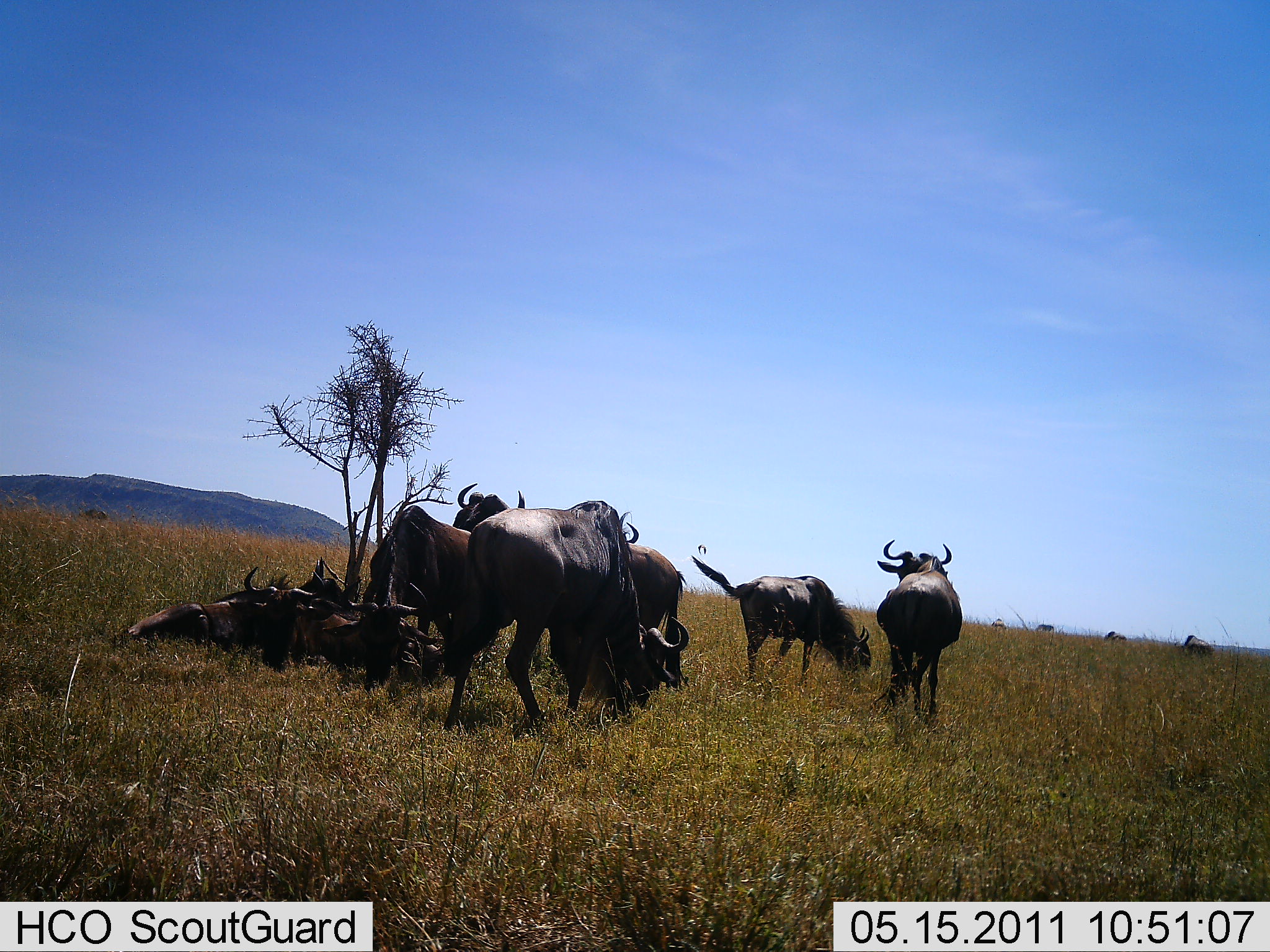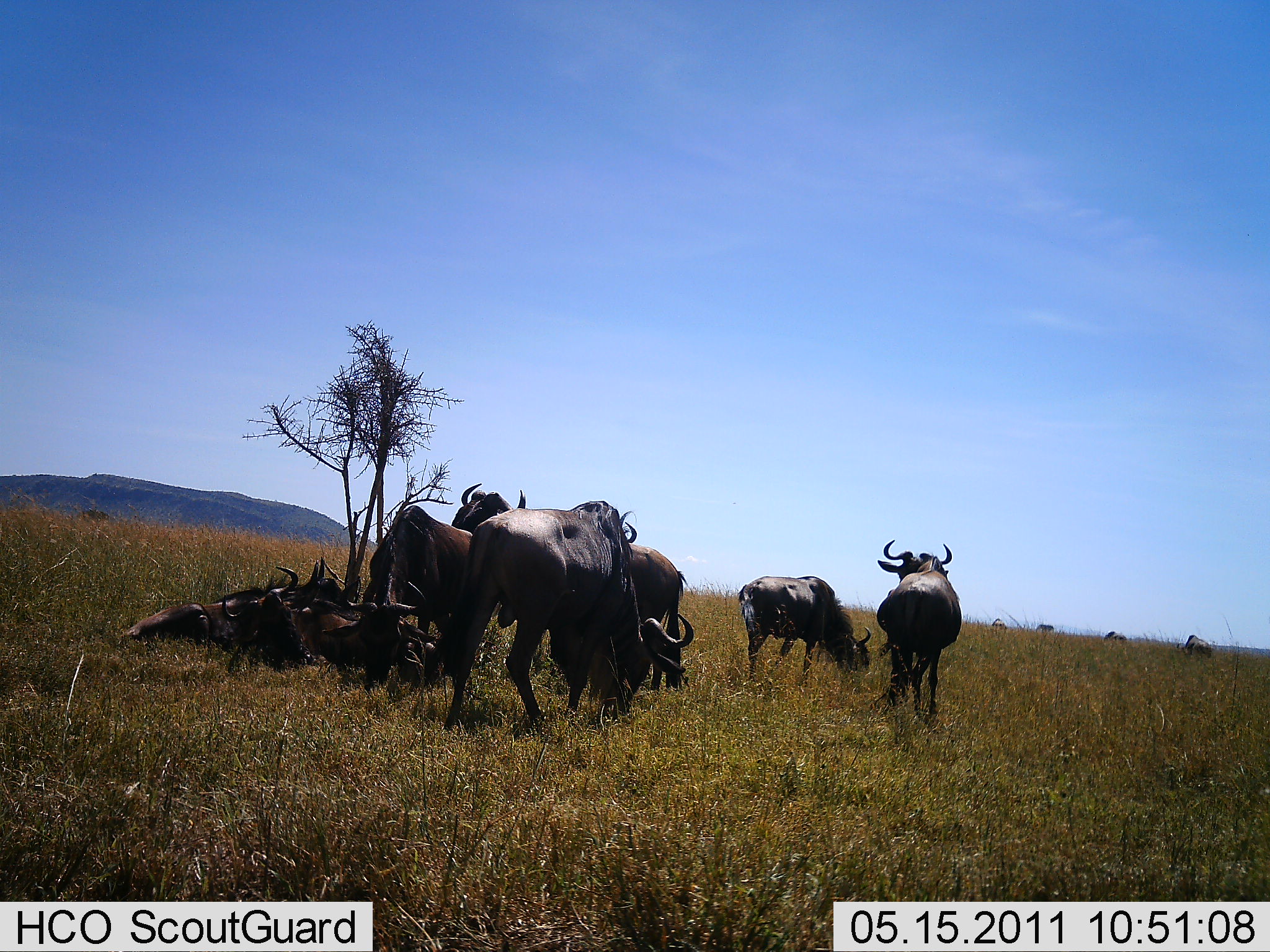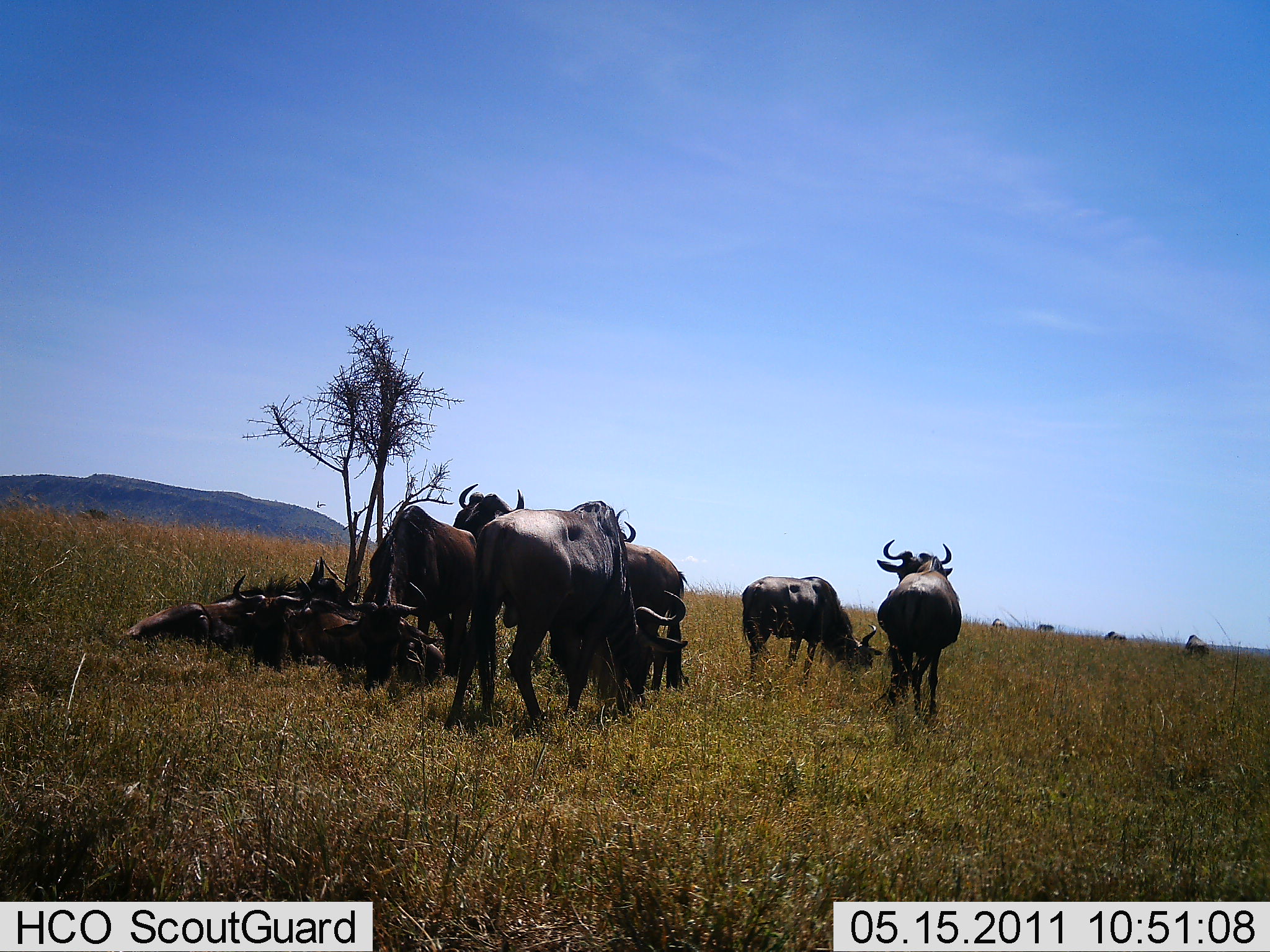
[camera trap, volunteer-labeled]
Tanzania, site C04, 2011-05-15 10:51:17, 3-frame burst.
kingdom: Animalia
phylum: Chordata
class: Mammalia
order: Artiodactyla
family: Bovidae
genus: Connochaetes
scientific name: Connochaetes taurinus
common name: blue wildebeest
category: wildebeest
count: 11-50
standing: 71%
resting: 93%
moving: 7%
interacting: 7%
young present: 0%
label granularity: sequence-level